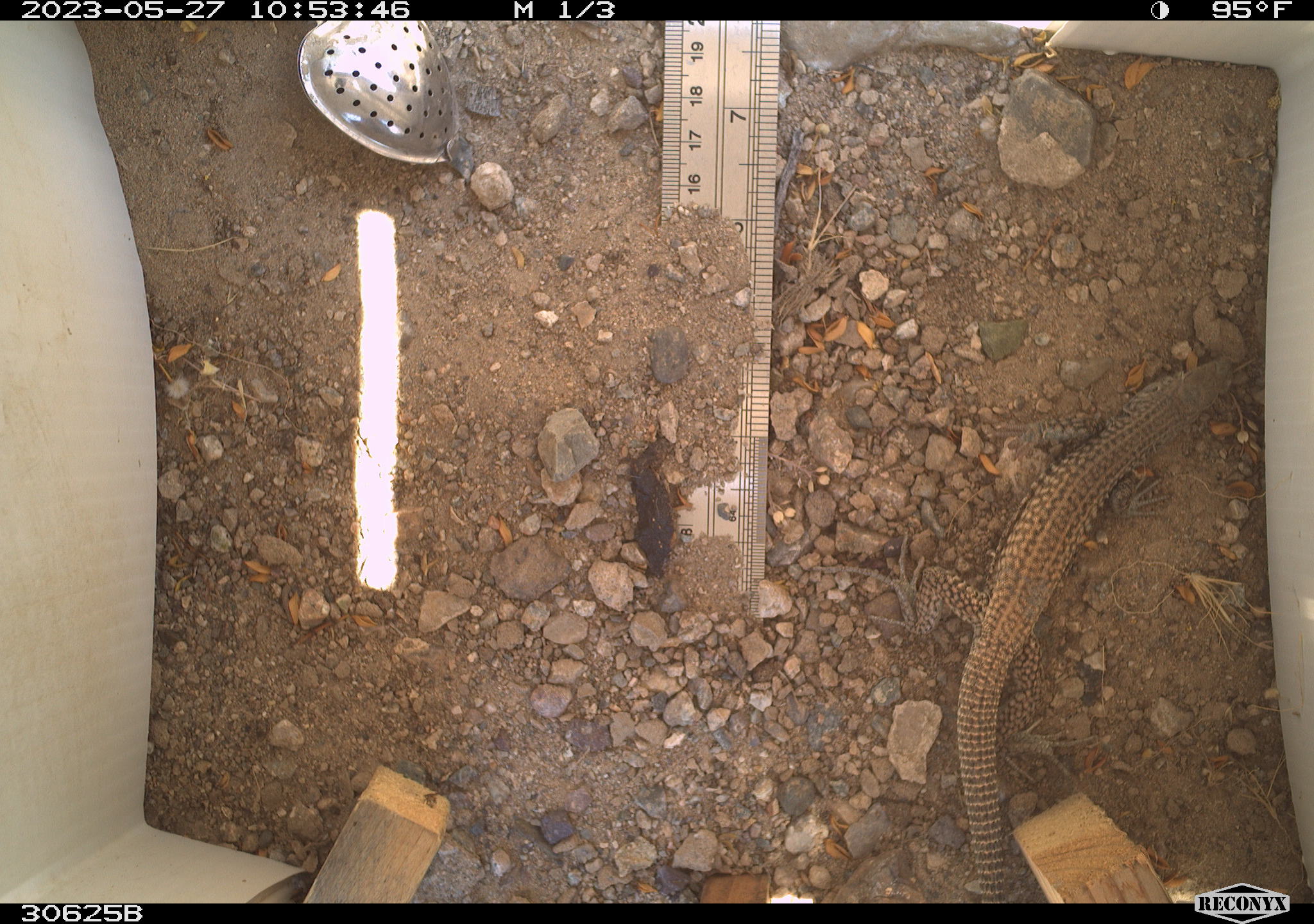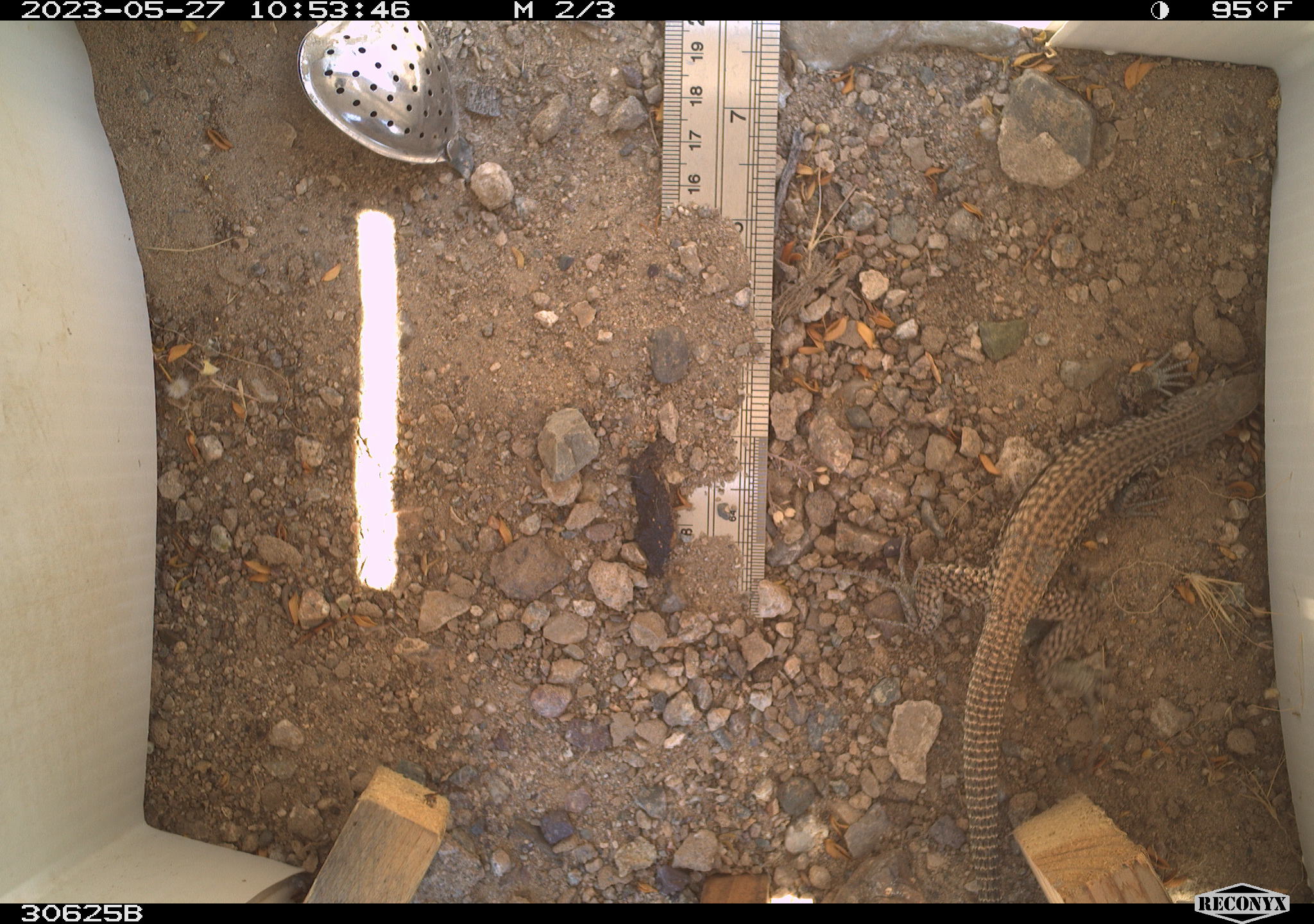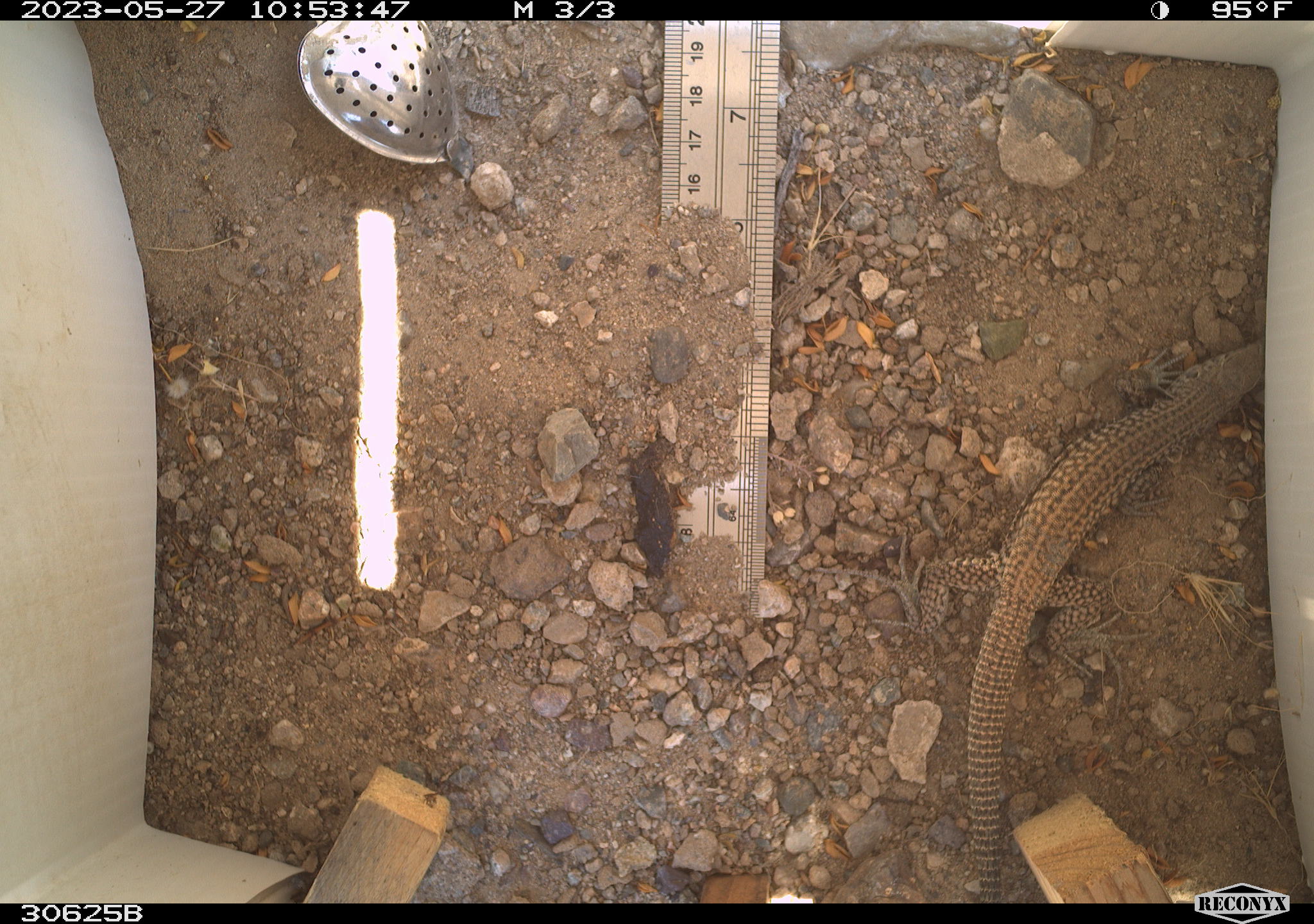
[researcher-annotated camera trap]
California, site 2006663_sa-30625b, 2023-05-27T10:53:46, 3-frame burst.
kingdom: Animalia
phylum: Chordata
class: Reptilia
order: Squamata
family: Teiidae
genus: Aspidoscelis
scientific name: Aspidoscelis tigris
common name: western whiptail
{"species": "western whiptail (Aspidoscelis tigris)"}